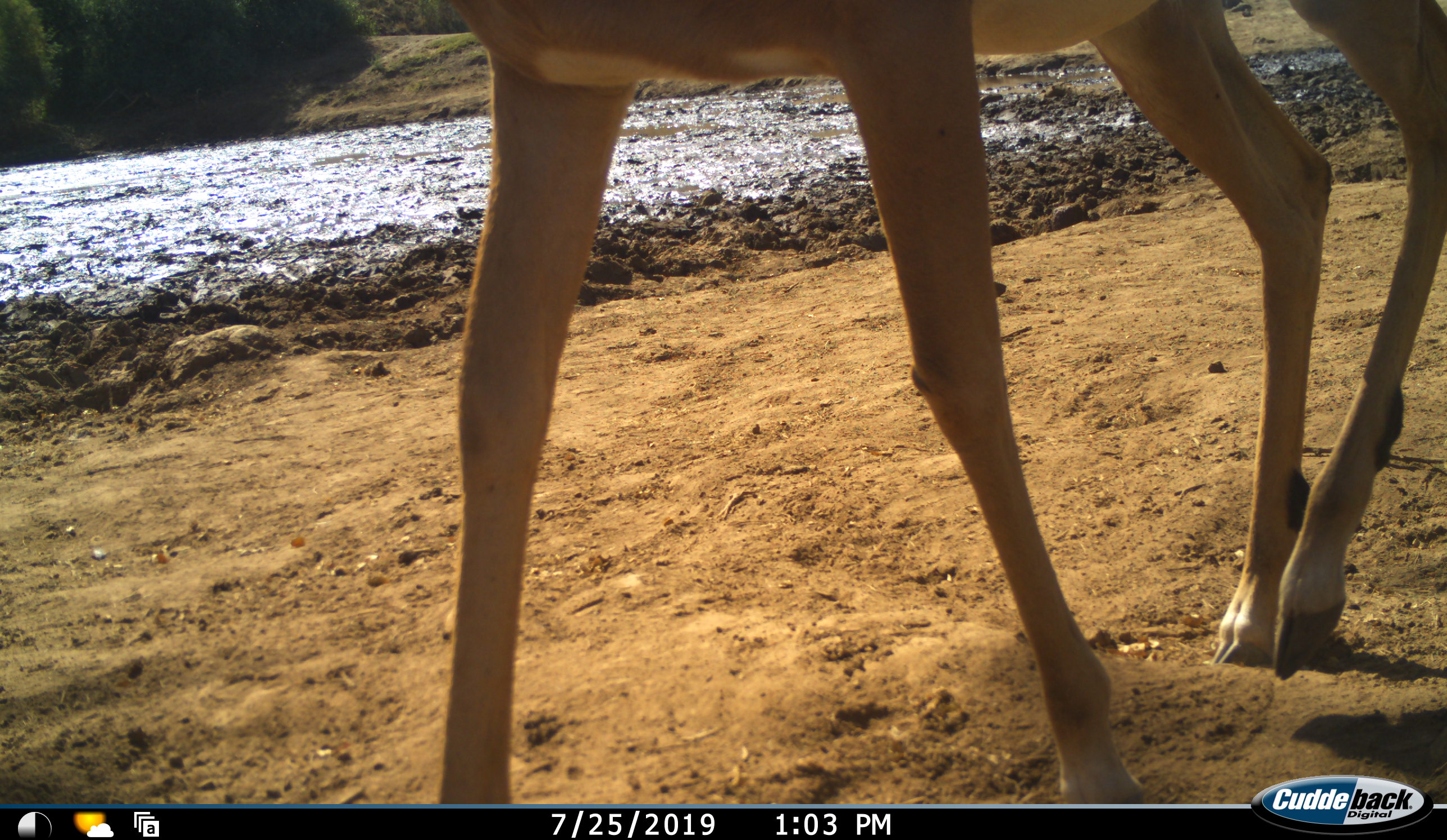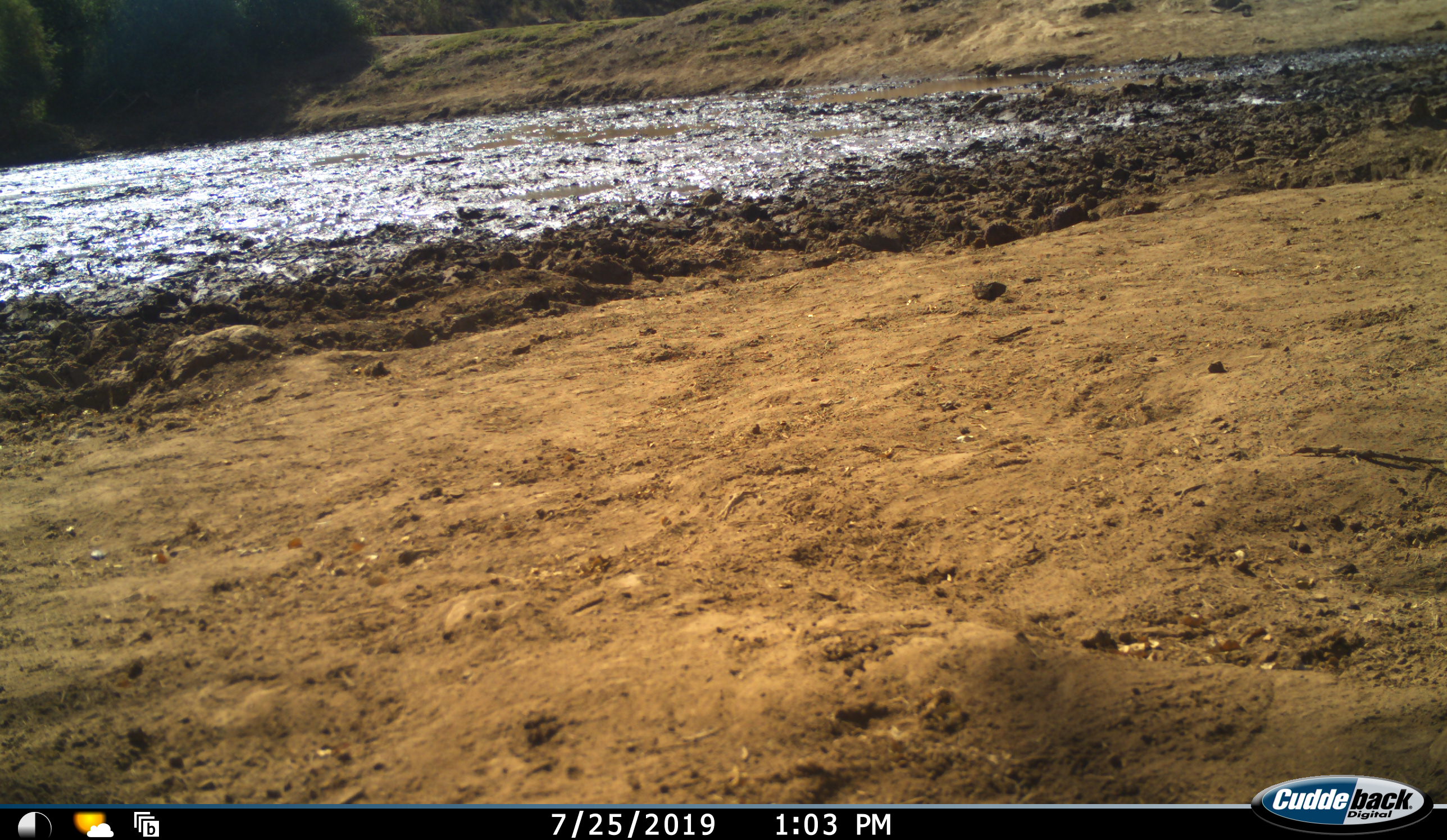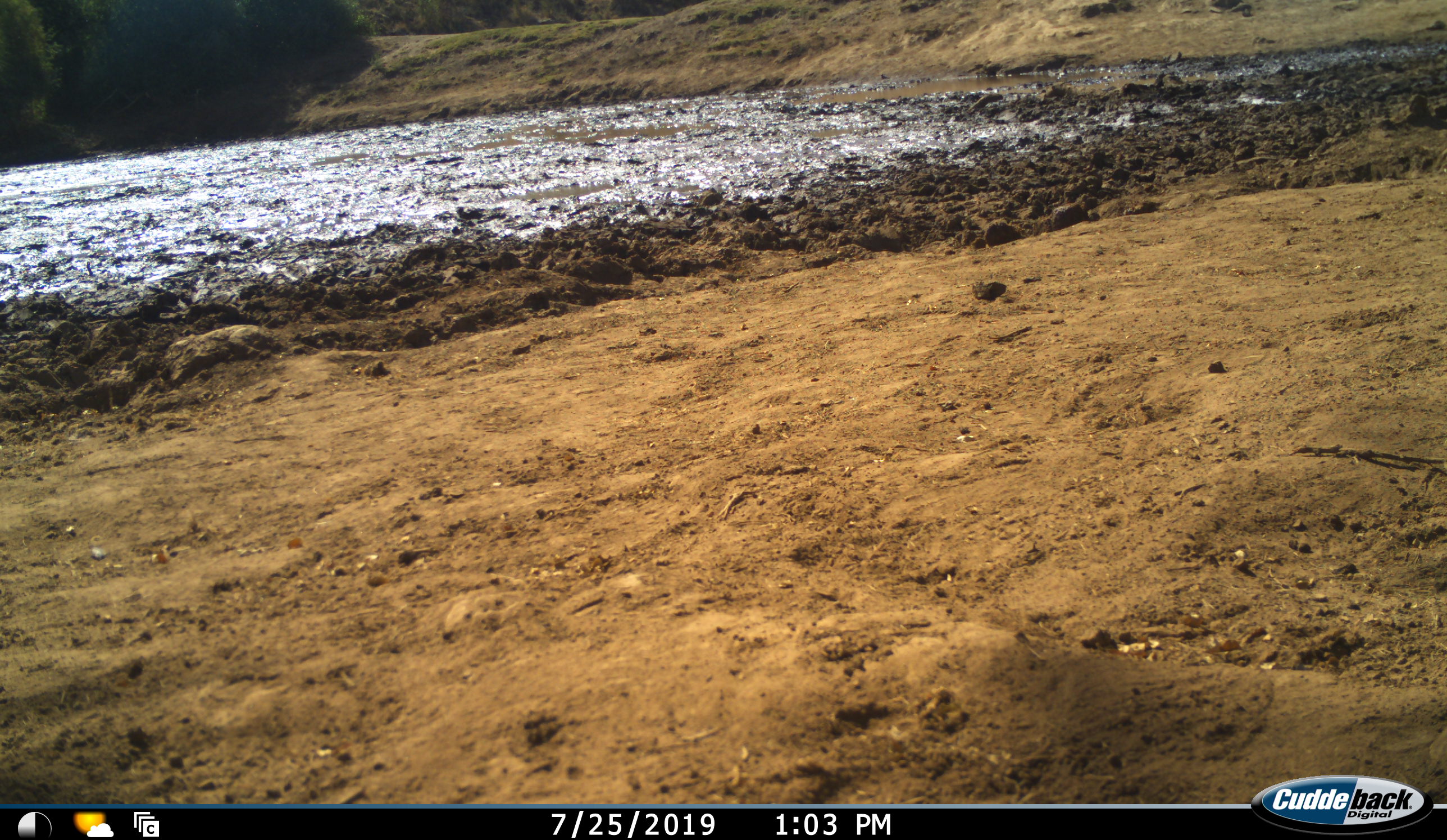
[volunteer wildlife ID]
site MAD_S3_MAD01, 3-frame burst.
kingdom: Animalia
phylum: Chordata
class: Mammalia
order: Artiodactyla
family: Bovidae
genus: Aepyceros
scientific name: Aepyceros melampus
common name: impala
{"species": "impala (Aepyceros melampus)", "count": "1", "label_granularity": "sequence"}